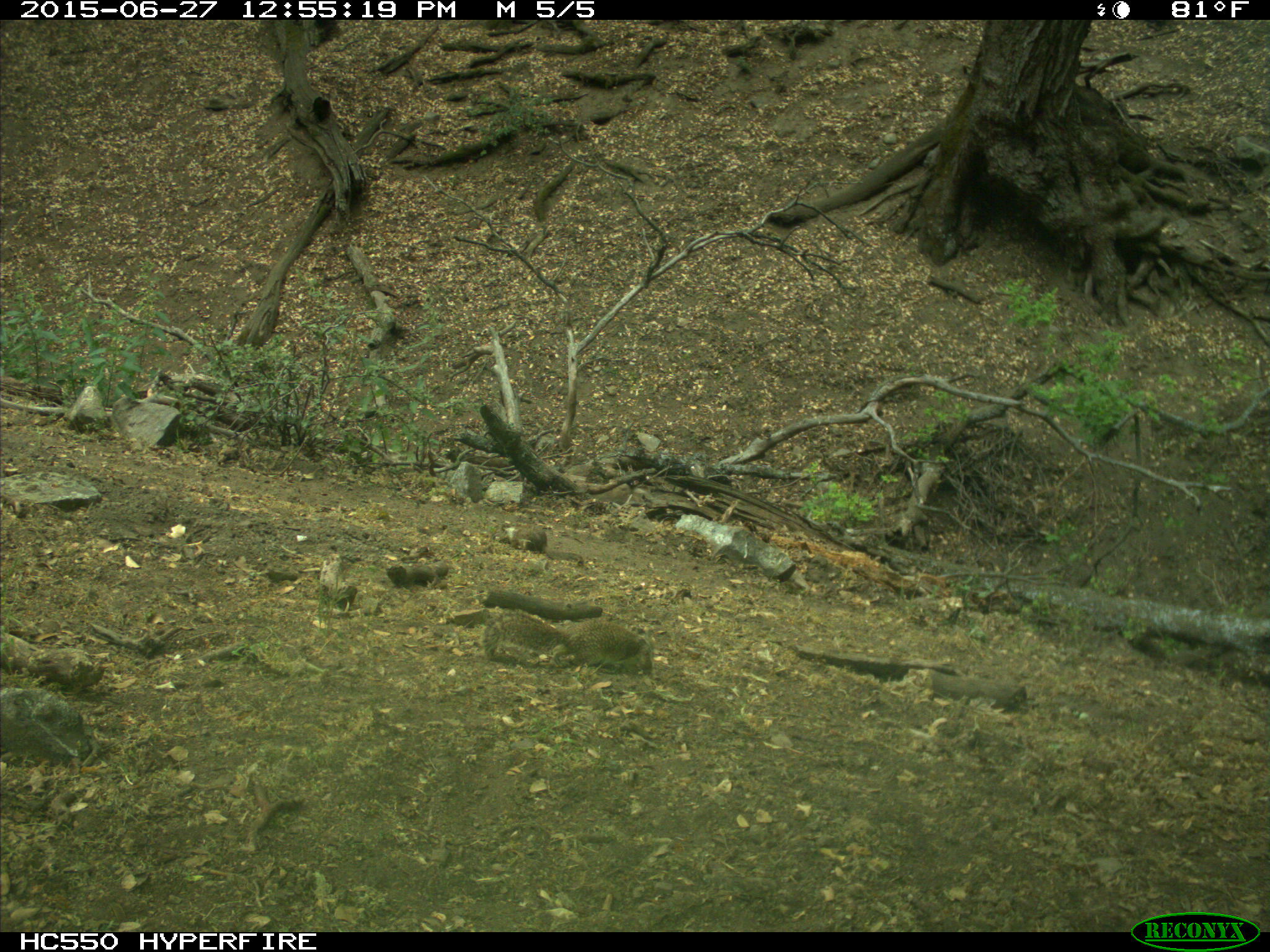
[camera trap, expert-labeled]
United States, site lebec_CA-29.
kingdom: Animalia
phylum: Chordata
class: Mammalia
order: Rodentia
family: Sciuridae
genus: Otospermophilus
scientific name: Otospermophilus beecheyi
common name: california ground squirrel